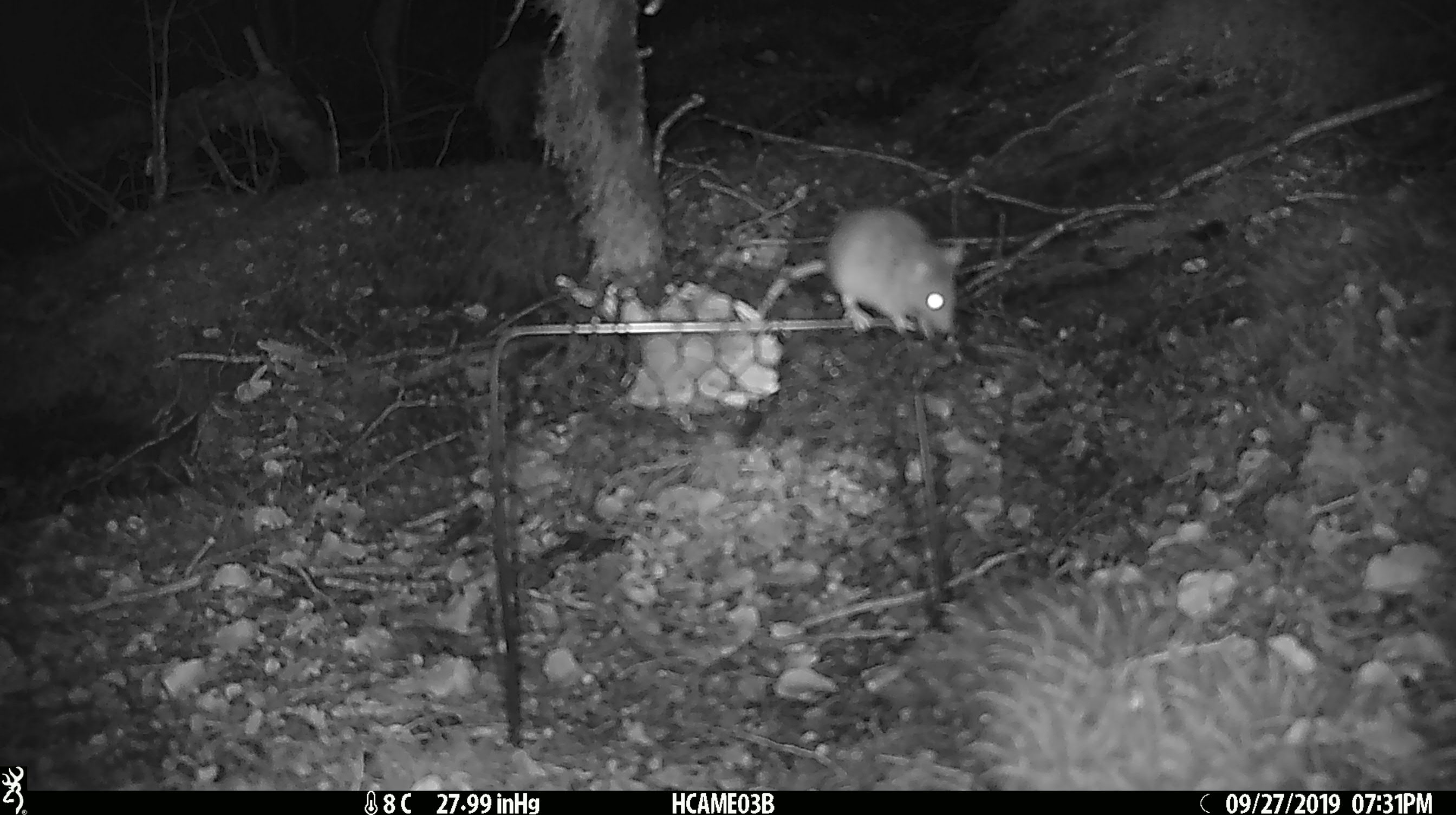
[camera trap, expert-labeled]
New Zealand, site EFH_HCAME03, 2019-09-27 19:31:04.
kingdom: Animalia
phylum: Chordata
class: Mammalia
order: Rodentia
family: Muridae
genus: Mus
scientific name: Mus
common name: mouse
Mouse (Mus).